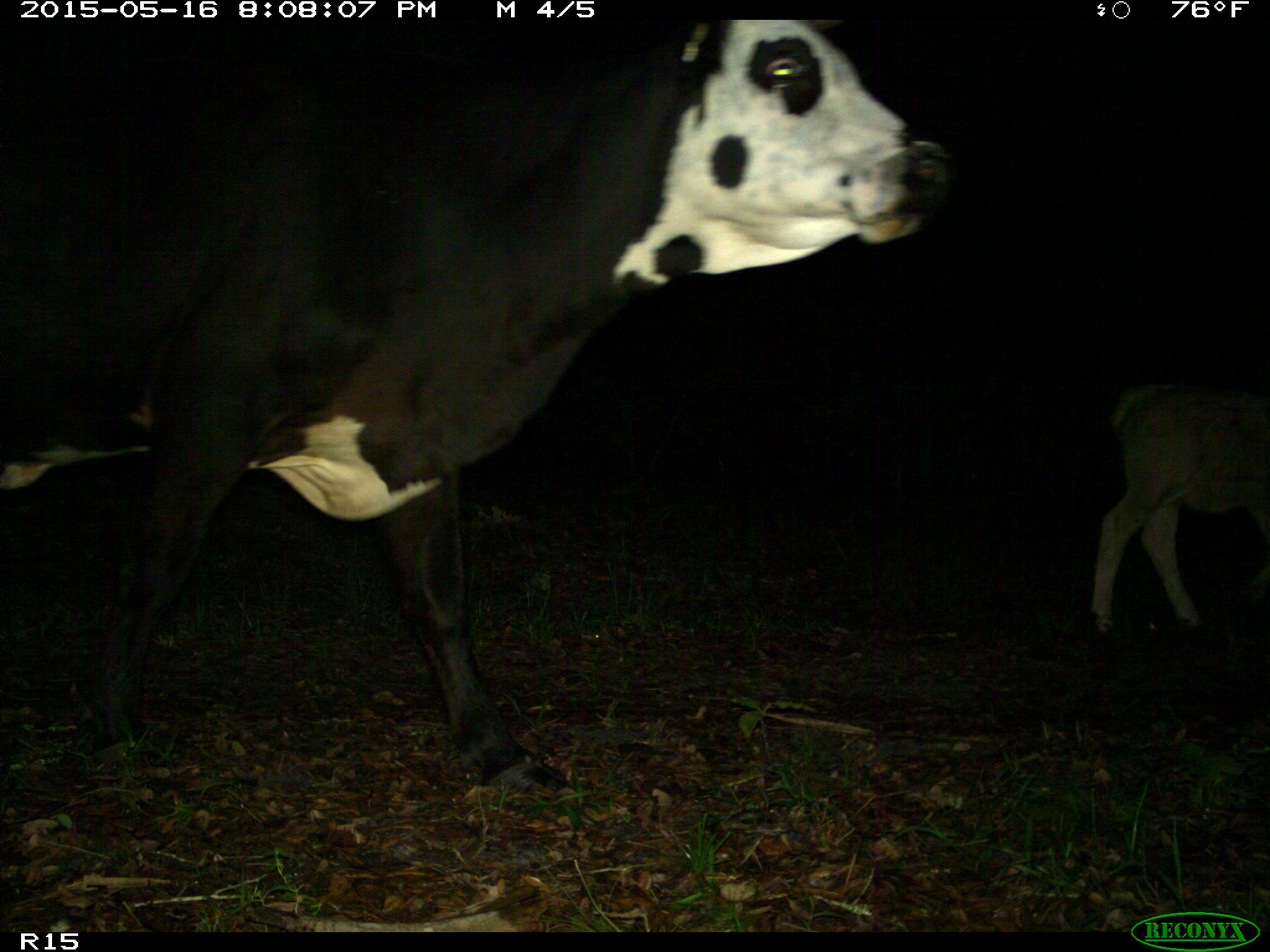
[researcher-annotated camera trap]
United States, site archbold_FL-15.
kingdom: Animalia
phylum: Chordata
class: Mammalia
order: Artiodactyla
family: Bovidae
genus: Bos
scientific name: Bos taurus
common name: domestic cow